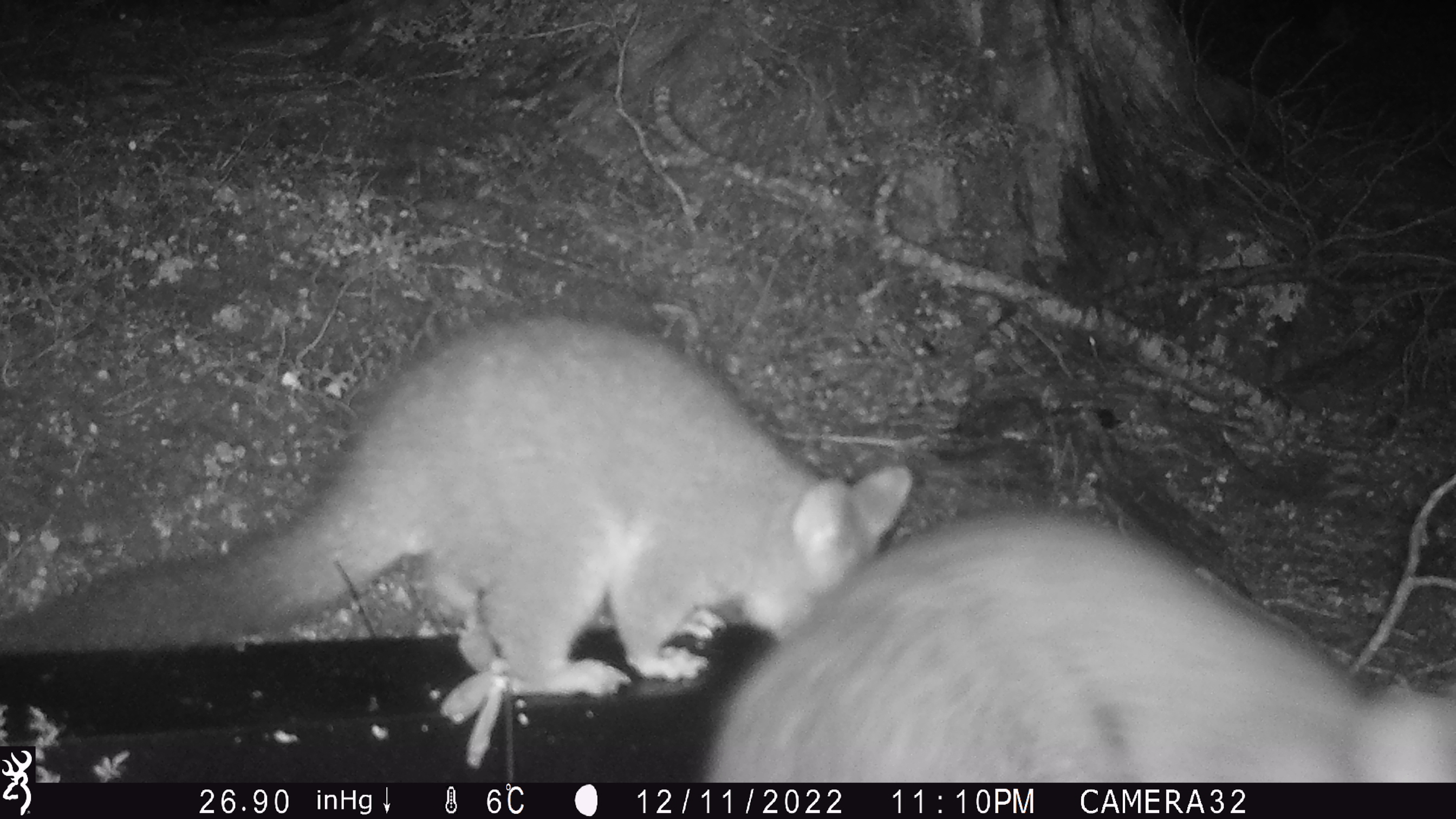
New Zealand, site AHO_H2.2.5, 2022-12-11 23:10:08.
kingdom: Animalia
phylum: Chordata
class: Mammalia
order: Diprotodontia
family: Phalangeridae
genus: Trichosurus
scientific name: Trichosurus vulpecula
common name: common brushtail possum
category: possum